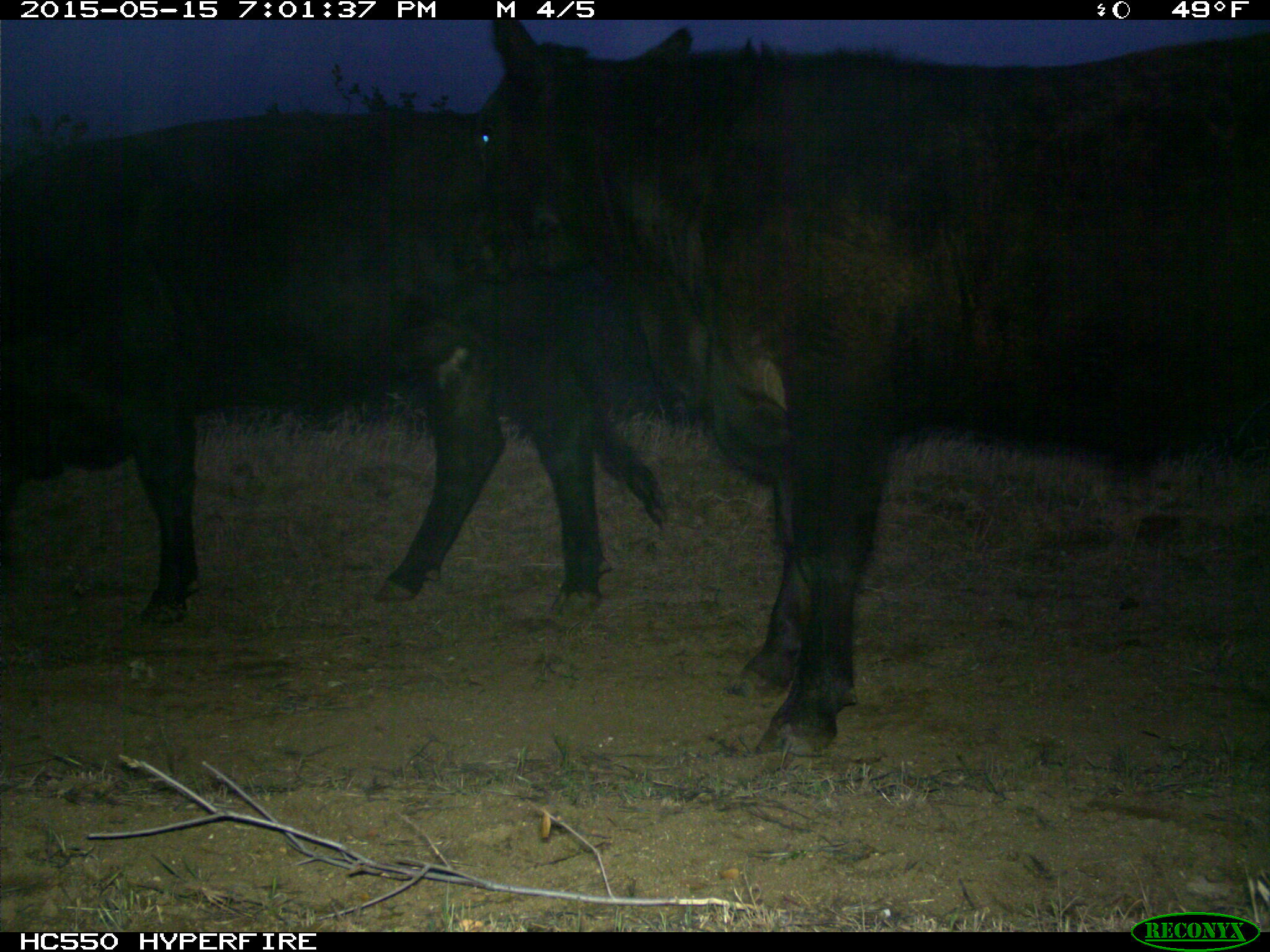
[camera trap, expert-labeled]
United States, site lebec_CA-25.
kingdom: Animalia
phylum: Chordata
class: Mammalia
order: Artiodactyla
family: Bovidae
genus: Bos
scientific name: Bos taurus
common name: domestic cow